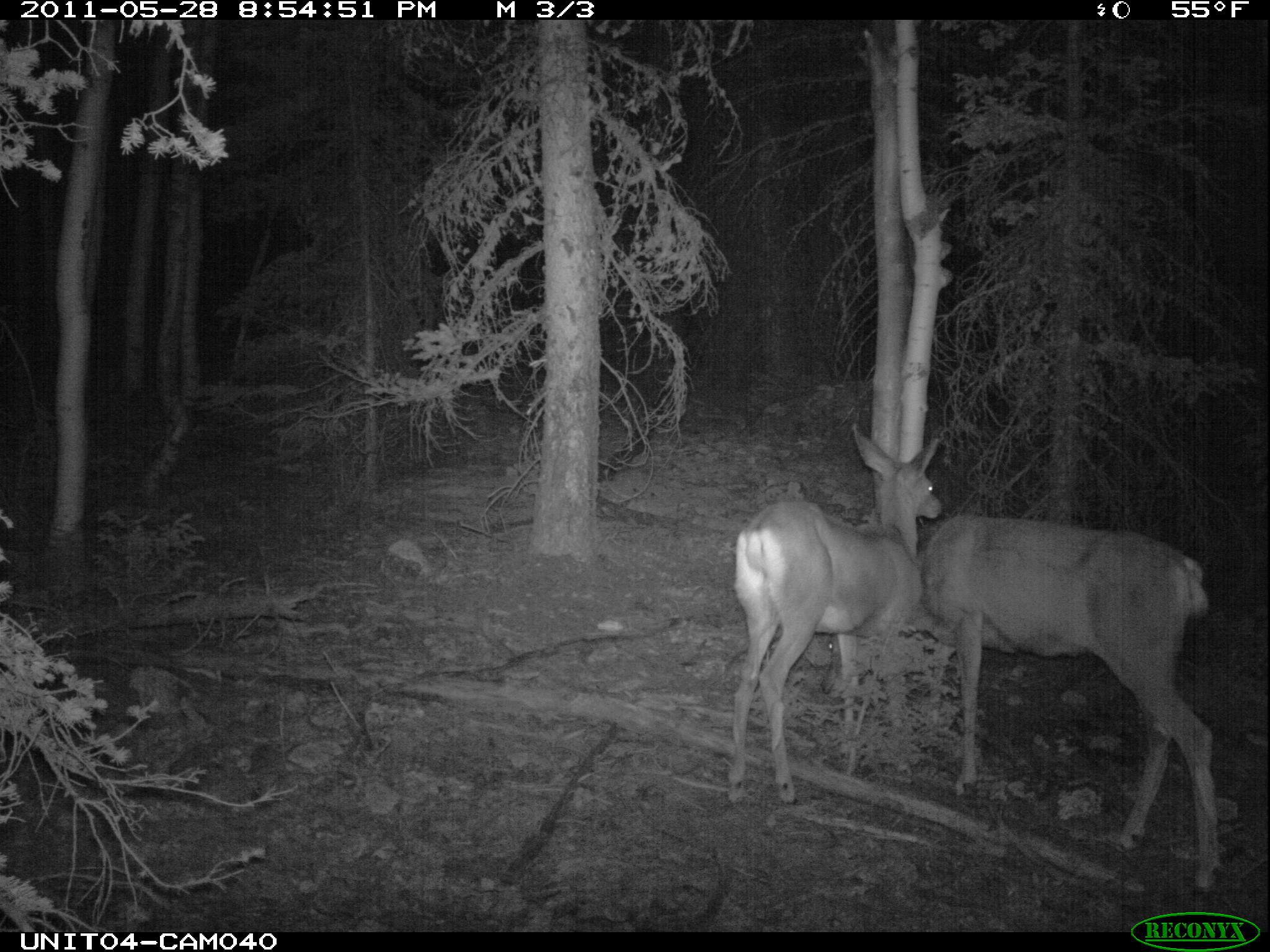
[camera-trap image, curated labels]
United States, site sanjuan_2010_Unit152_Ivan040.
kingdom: Animalia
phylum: Chordata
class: Mammalia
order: Artiodactyla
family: Cervidae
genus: Odocoileus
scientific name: Odocoileus hemionus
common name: mule deer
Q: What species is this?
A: Odocoileus hemionus (mule deer).